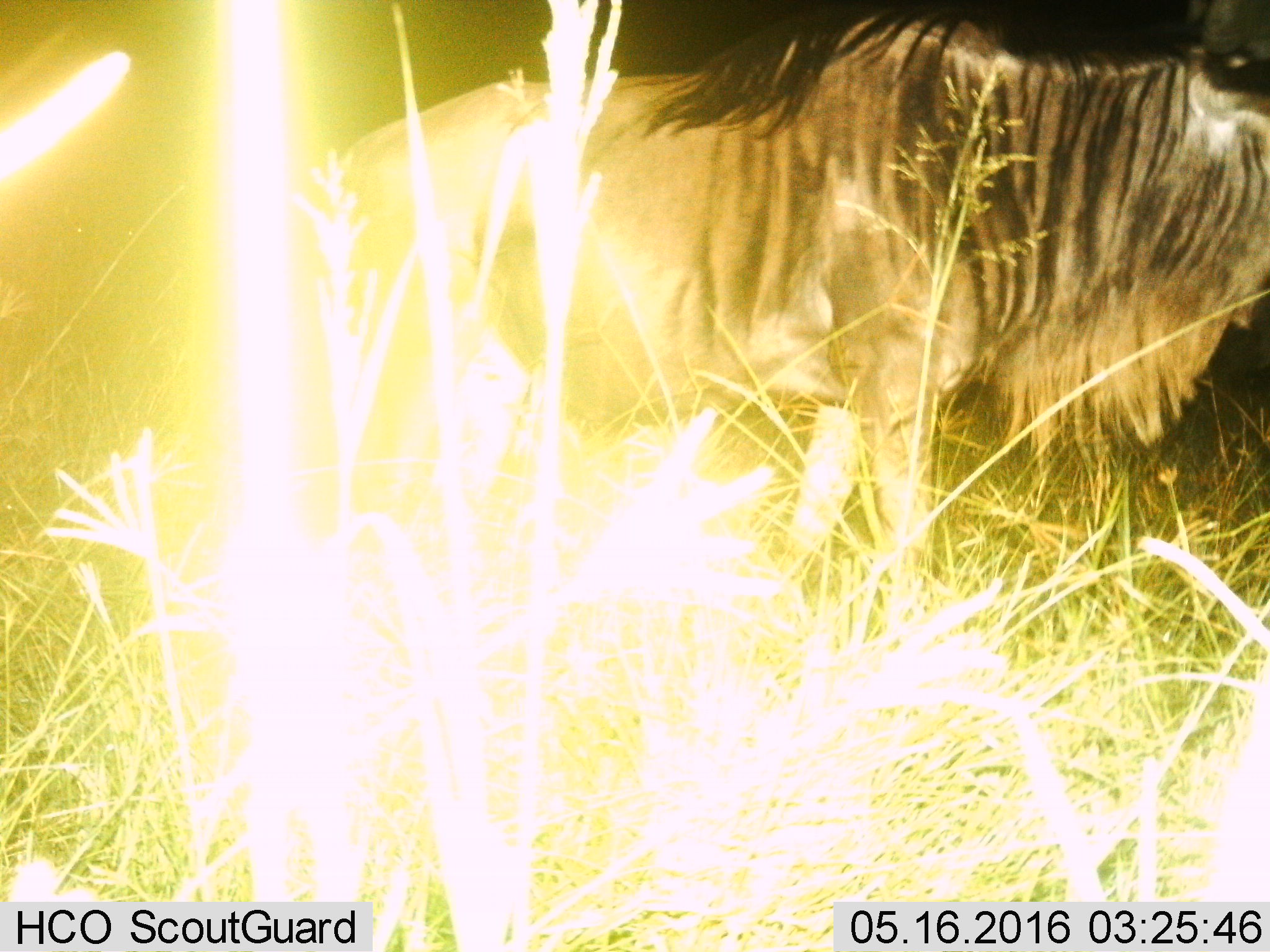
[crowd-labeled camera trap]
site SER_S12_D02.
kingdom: Animalia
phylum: Chordata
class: Mammalia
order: Artiodactyla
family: Bovidae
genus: Connochaetes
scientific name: Connochaetes taurinus taurinus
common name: blue wildebeest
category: wildebeestblue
Wildebeestblue (blue wildebeest) (Connochaetes taurinus taurinus), count 1. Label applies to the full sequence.